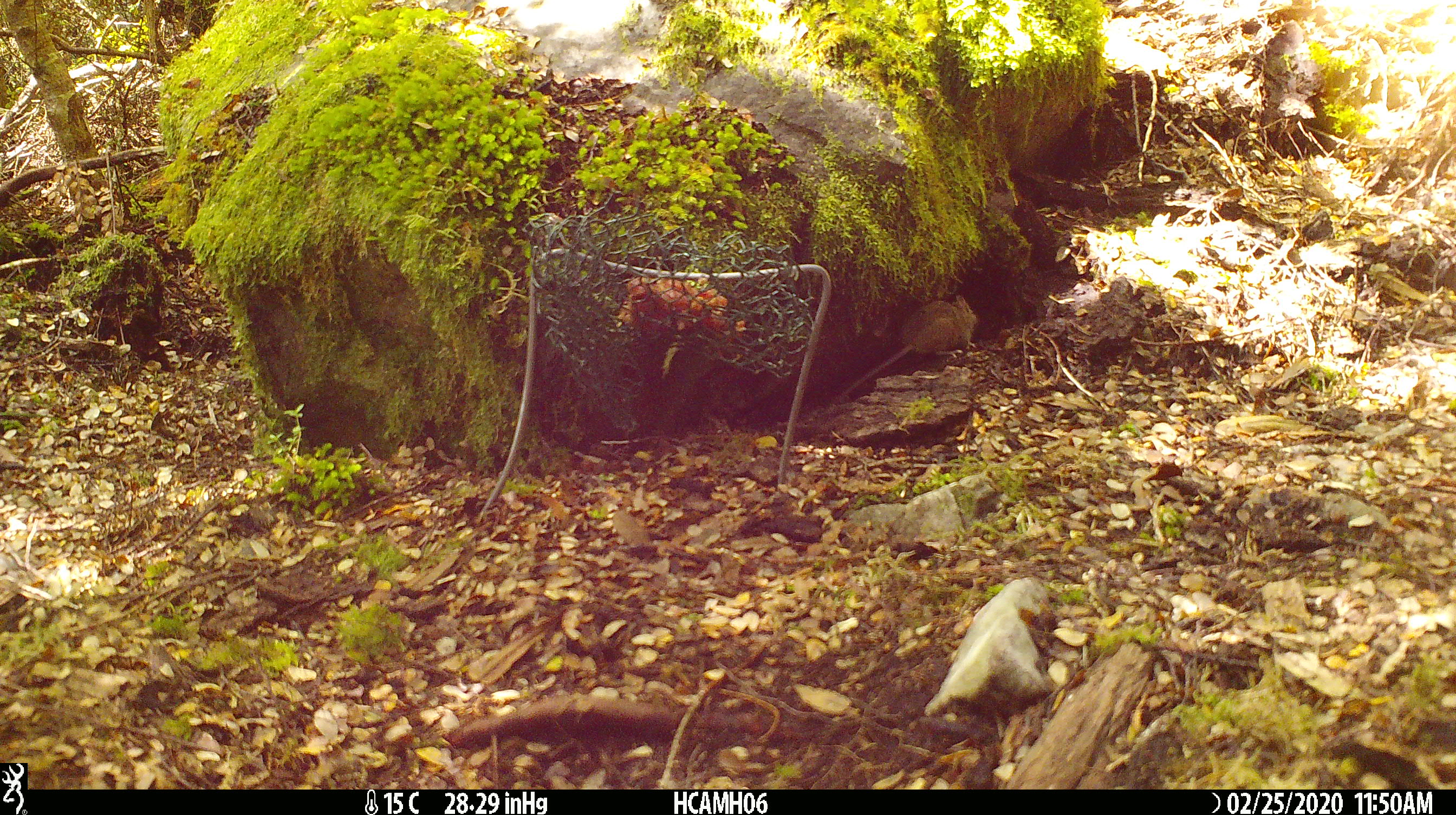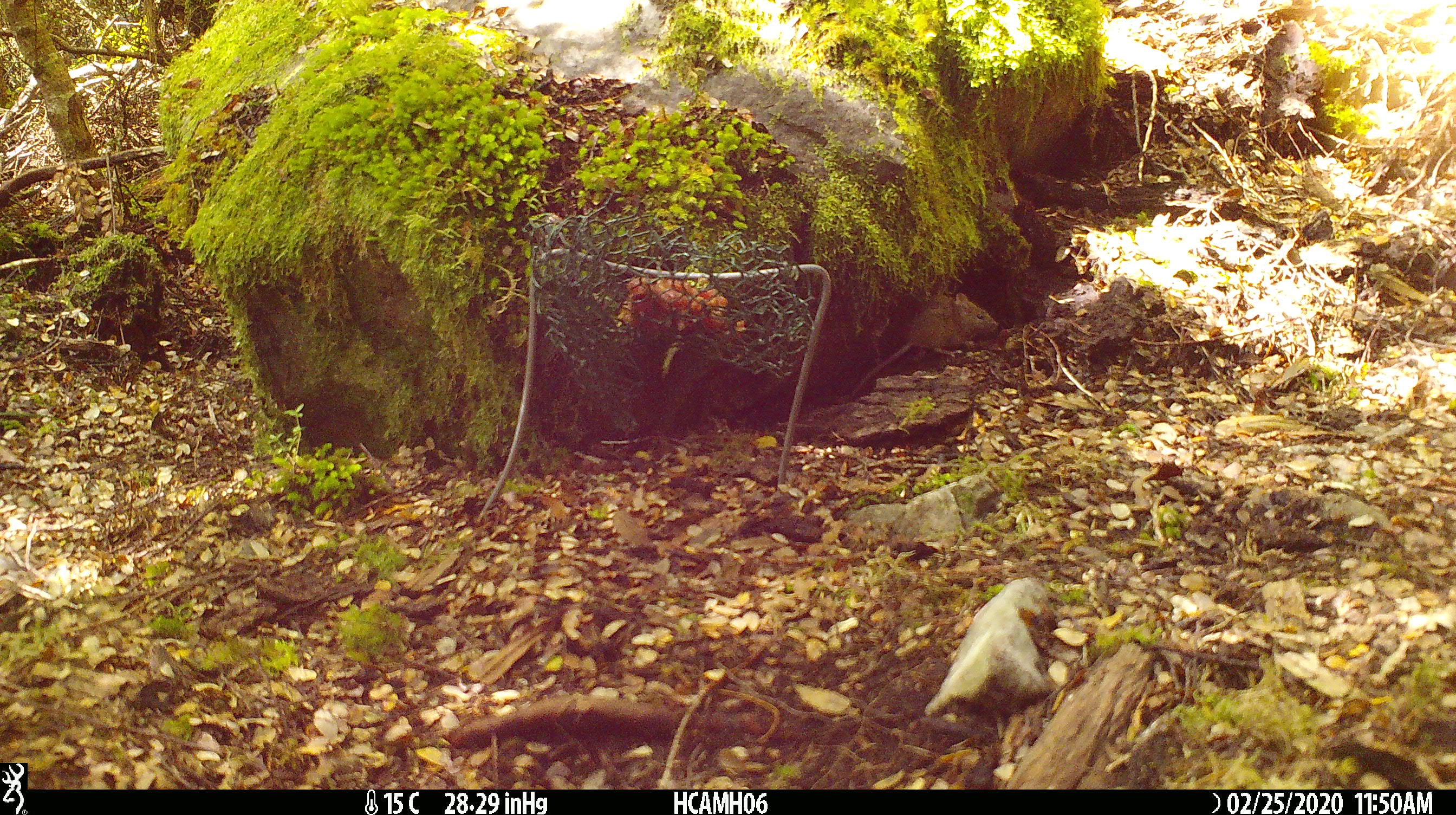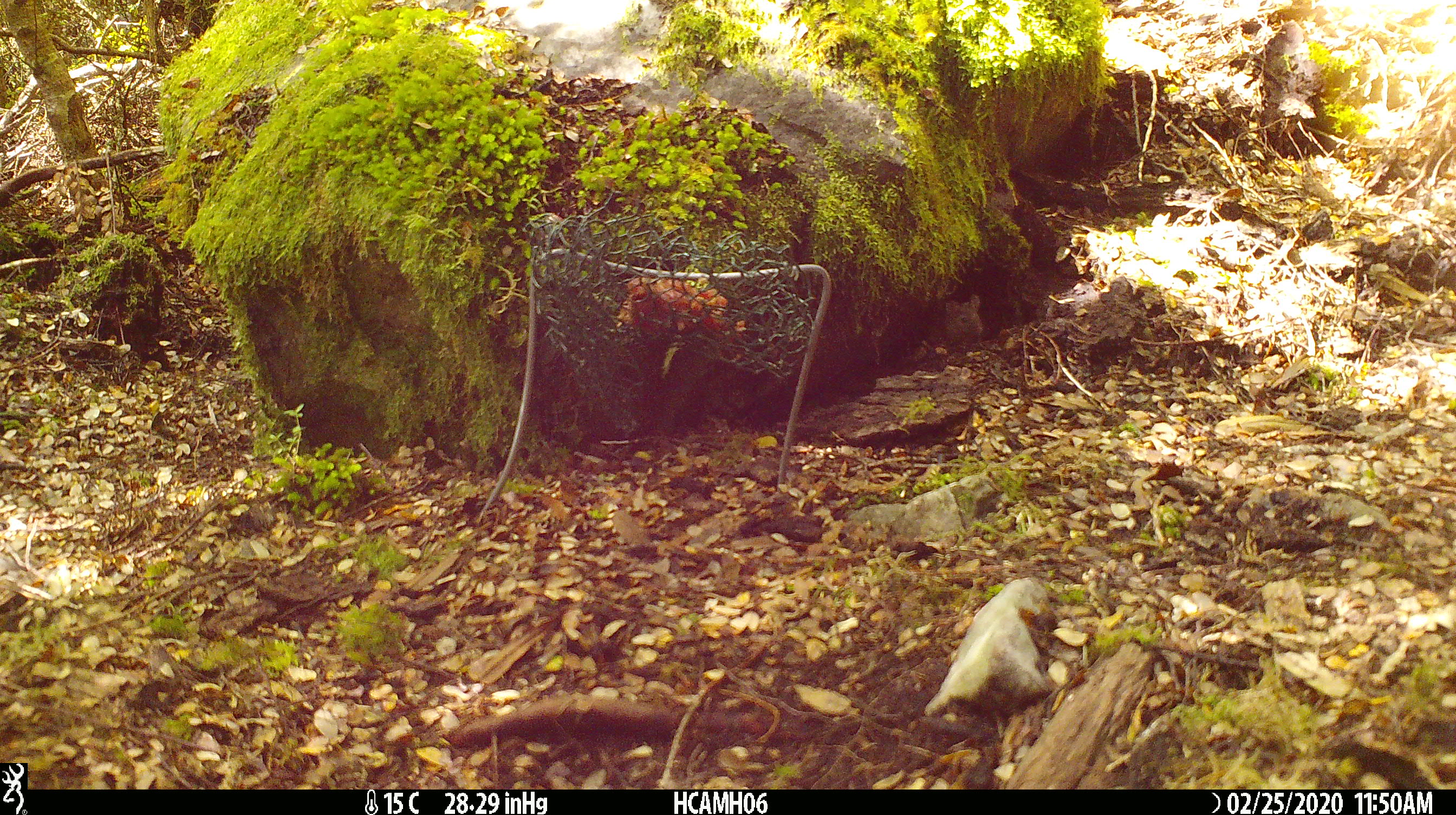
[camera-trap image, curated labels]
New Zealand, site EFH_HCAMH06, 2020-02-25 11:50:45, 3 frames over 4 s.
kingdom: Animalia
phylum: Chordata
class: Mammalia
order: Rodentia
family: Muridae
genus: Mus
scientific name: Mus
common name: mouse